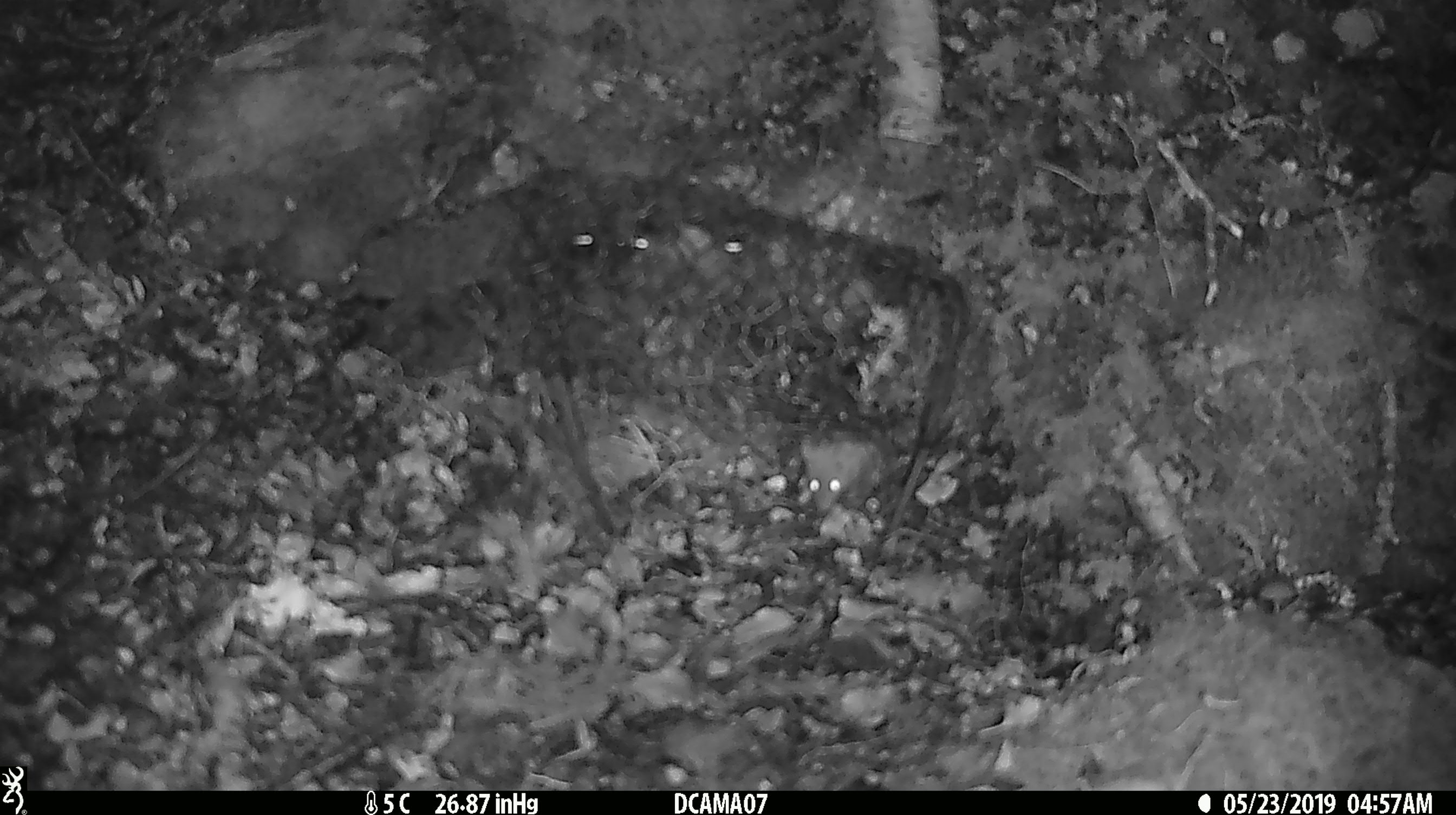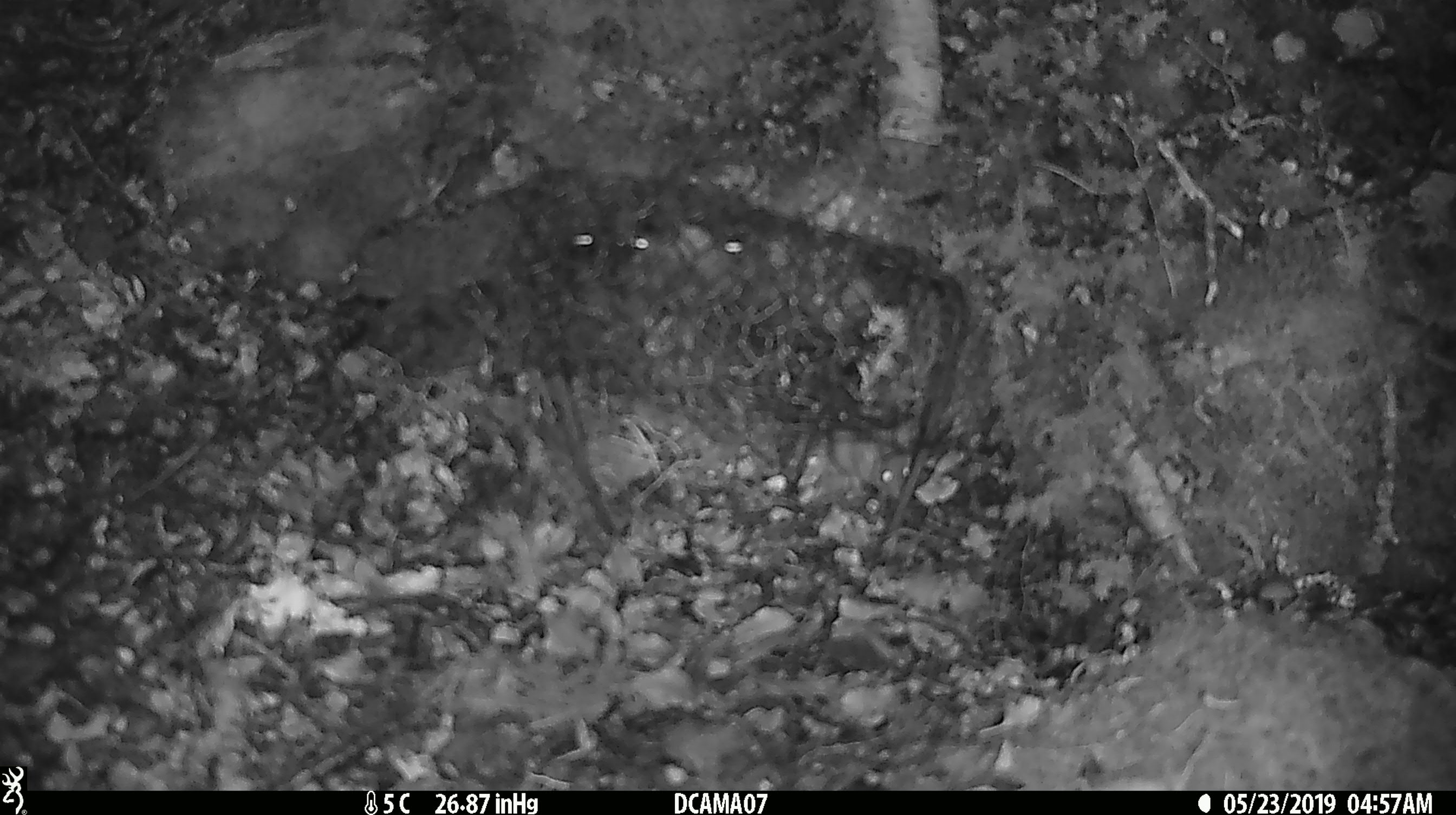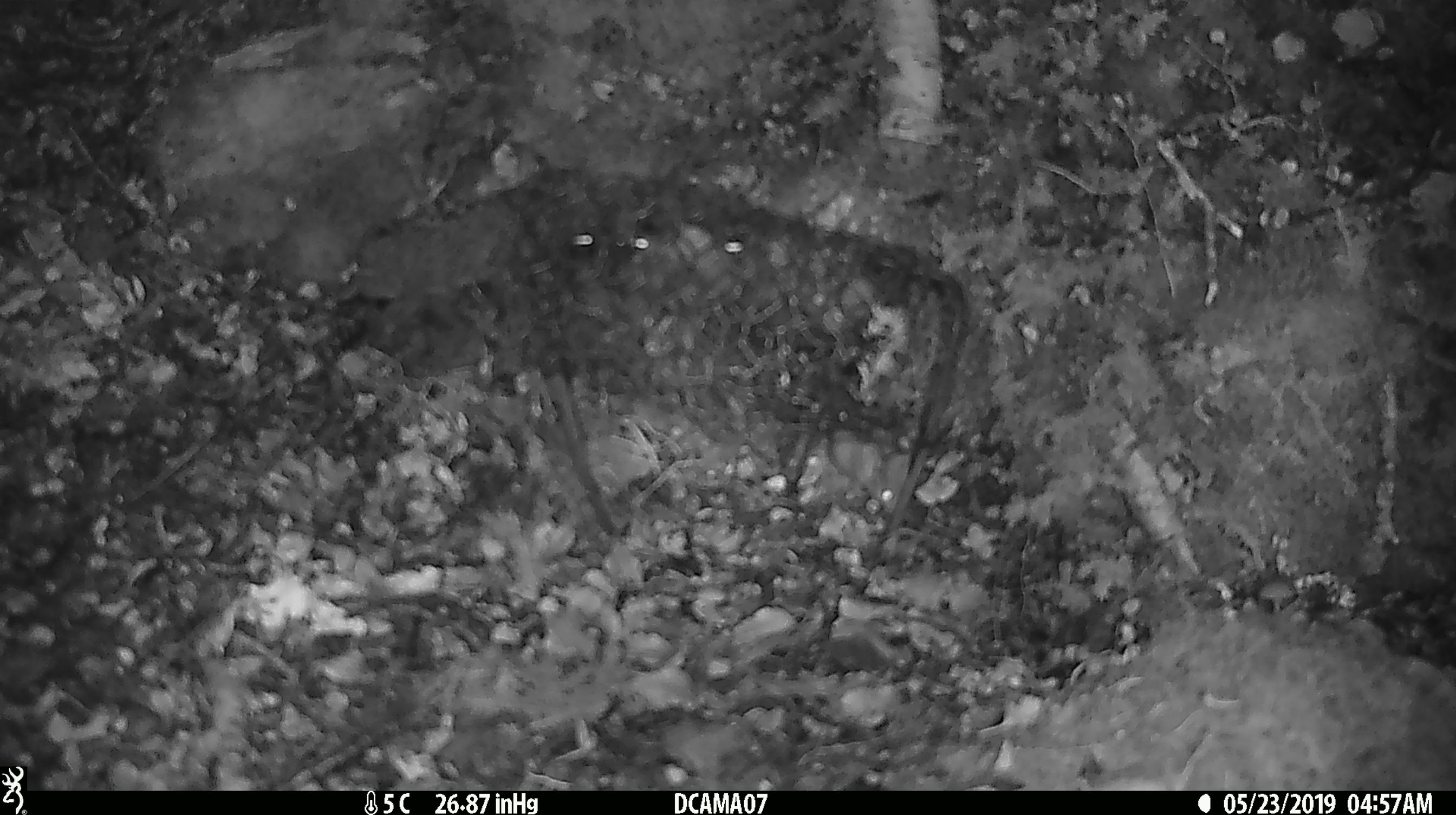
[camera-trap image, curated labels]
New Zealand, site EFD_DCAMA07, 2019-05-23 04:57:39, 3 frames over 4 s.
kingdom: Animalia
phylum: Chordata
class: Mammalia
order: Rodentia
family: Muridae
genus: Mus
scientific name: Mus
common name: mouse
Mouse (Mus).